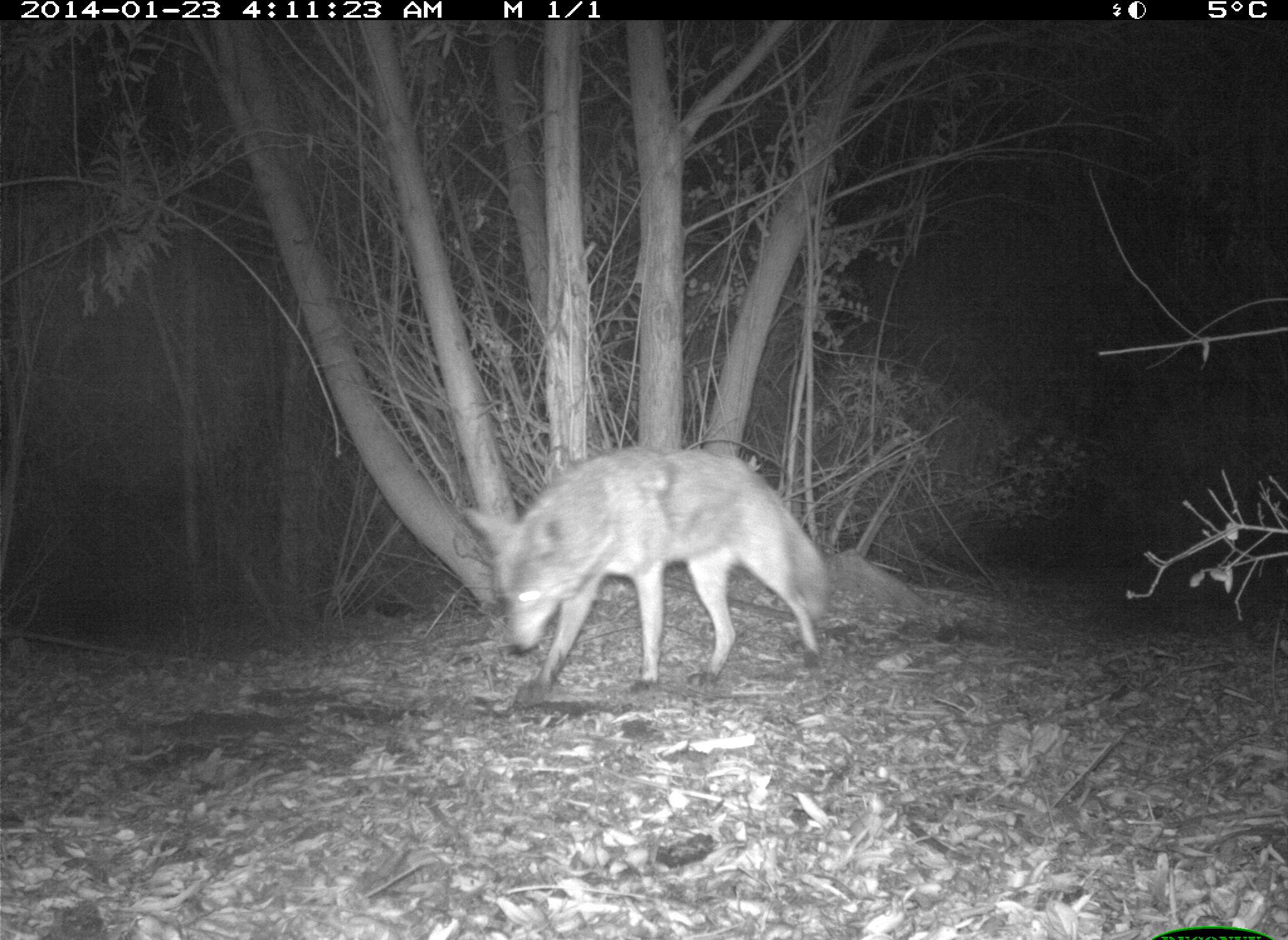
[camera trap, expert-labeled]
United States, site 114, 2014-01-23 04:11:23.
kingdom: Animalia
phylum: Chordata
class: Mammalia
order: Carnivora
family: Canidae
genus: Canis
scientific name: Canis latrans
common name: coyote